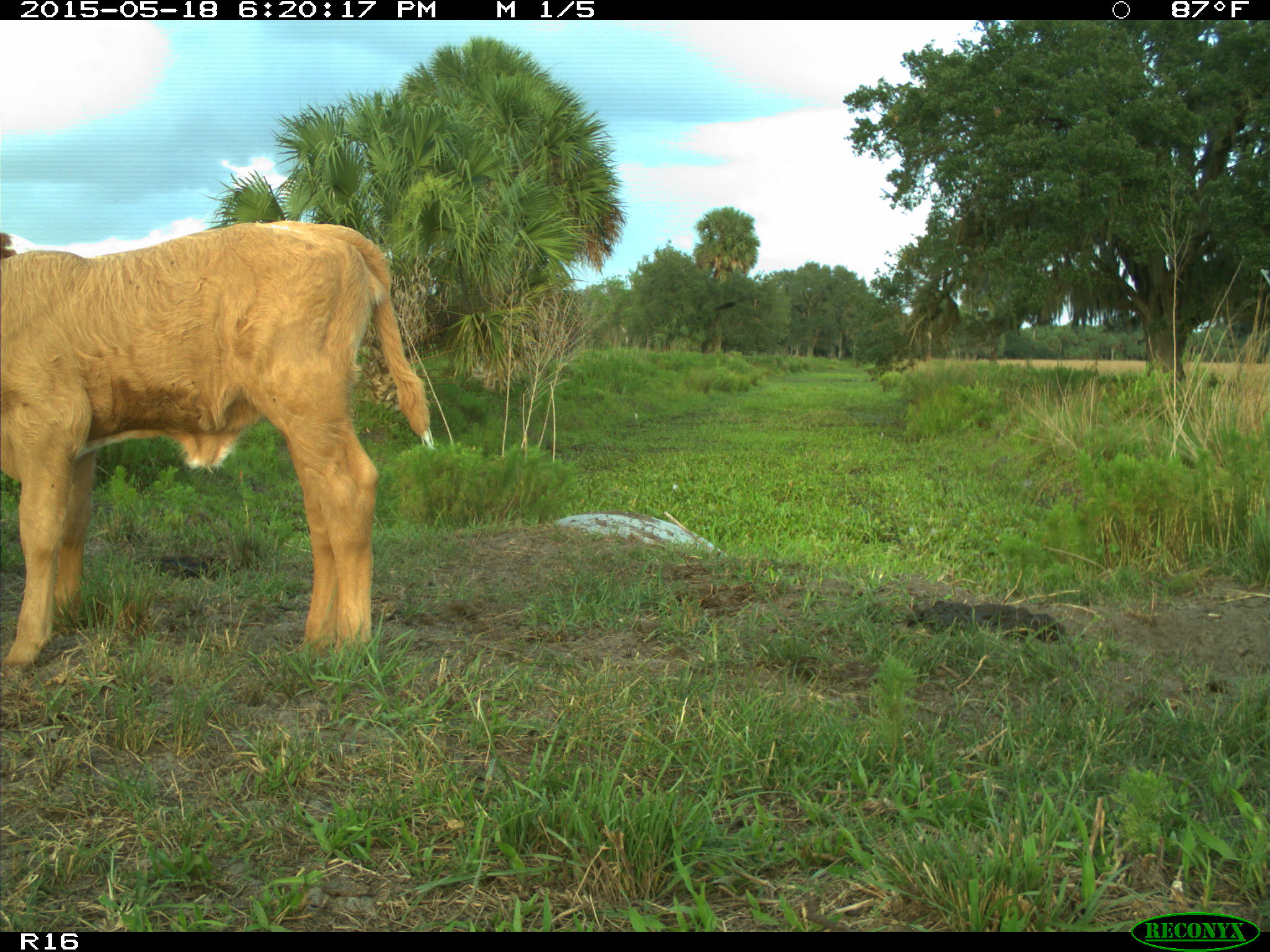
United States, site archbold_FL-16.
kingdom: Animalia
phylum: Chordata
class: Mammalia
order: Artiodactyla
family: Bovidae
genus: Bos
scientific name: Bos taurus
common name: domestic cow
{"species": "Bos taurus (domestic cow)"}